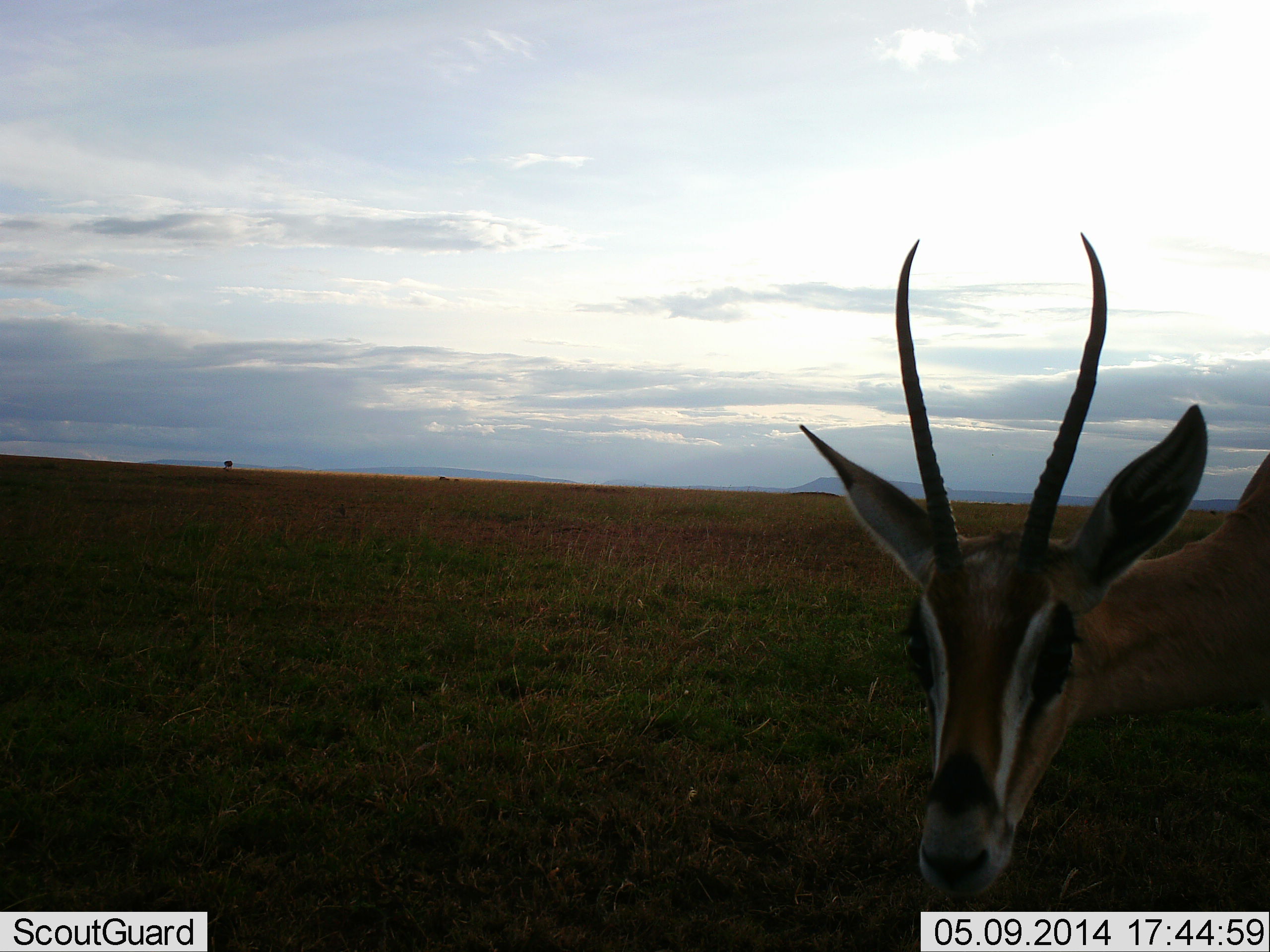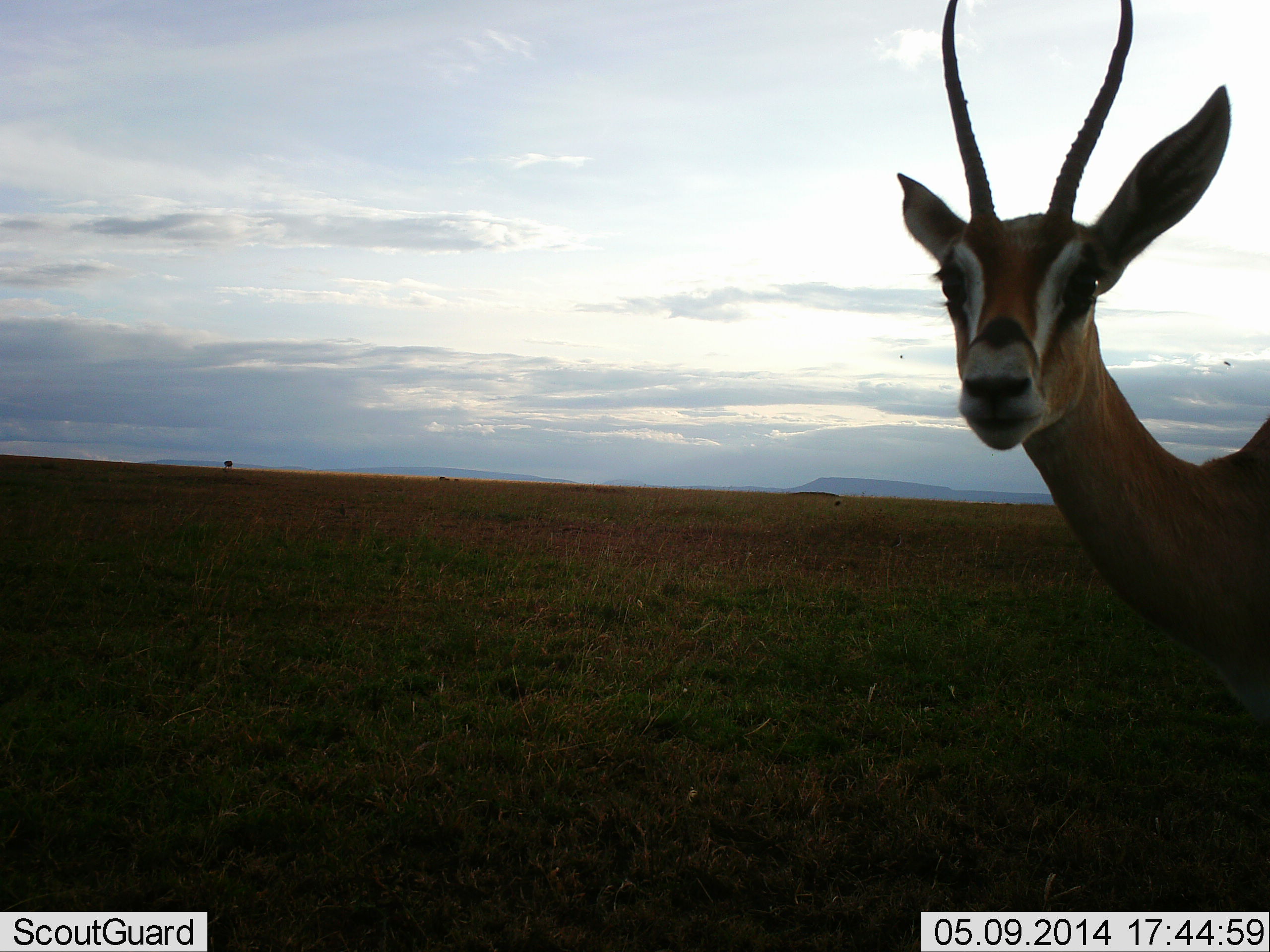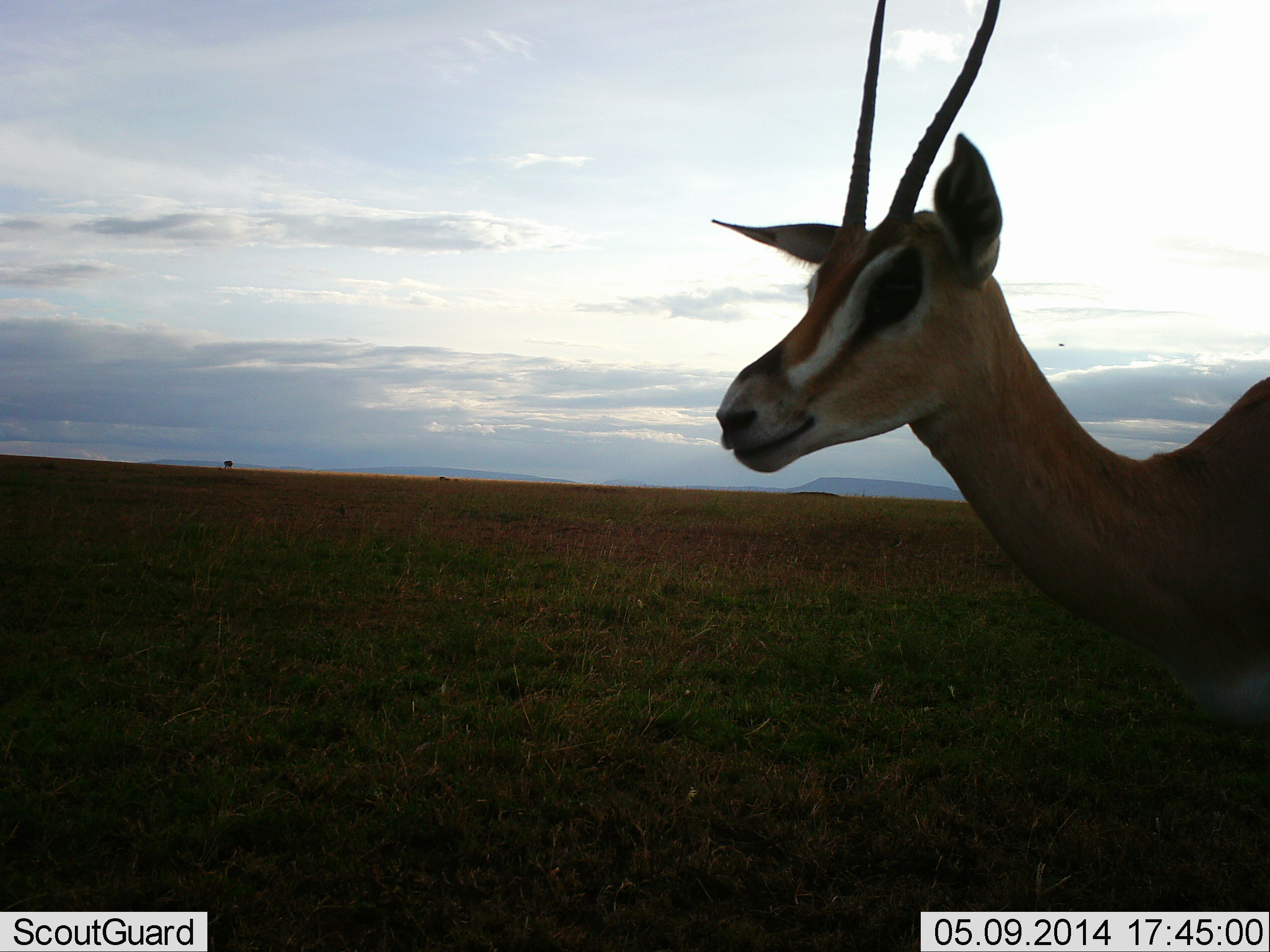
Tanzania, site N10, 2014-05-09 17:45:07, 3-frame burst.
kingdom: Animalia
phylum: Chordata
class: Mammalia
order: Artiodactyla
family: Bovidae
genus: Nanger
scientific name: Nanger granti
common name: grant's gazelle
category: gazellegrants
Gazellegrants (grant's gazelle) (Nanger granti), count 1. Behavior (volunteer vote fractions): standing 60%, resting 0%, moving 20%, interacting 10%. Young present (vote fraction): 0%. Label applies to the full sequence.